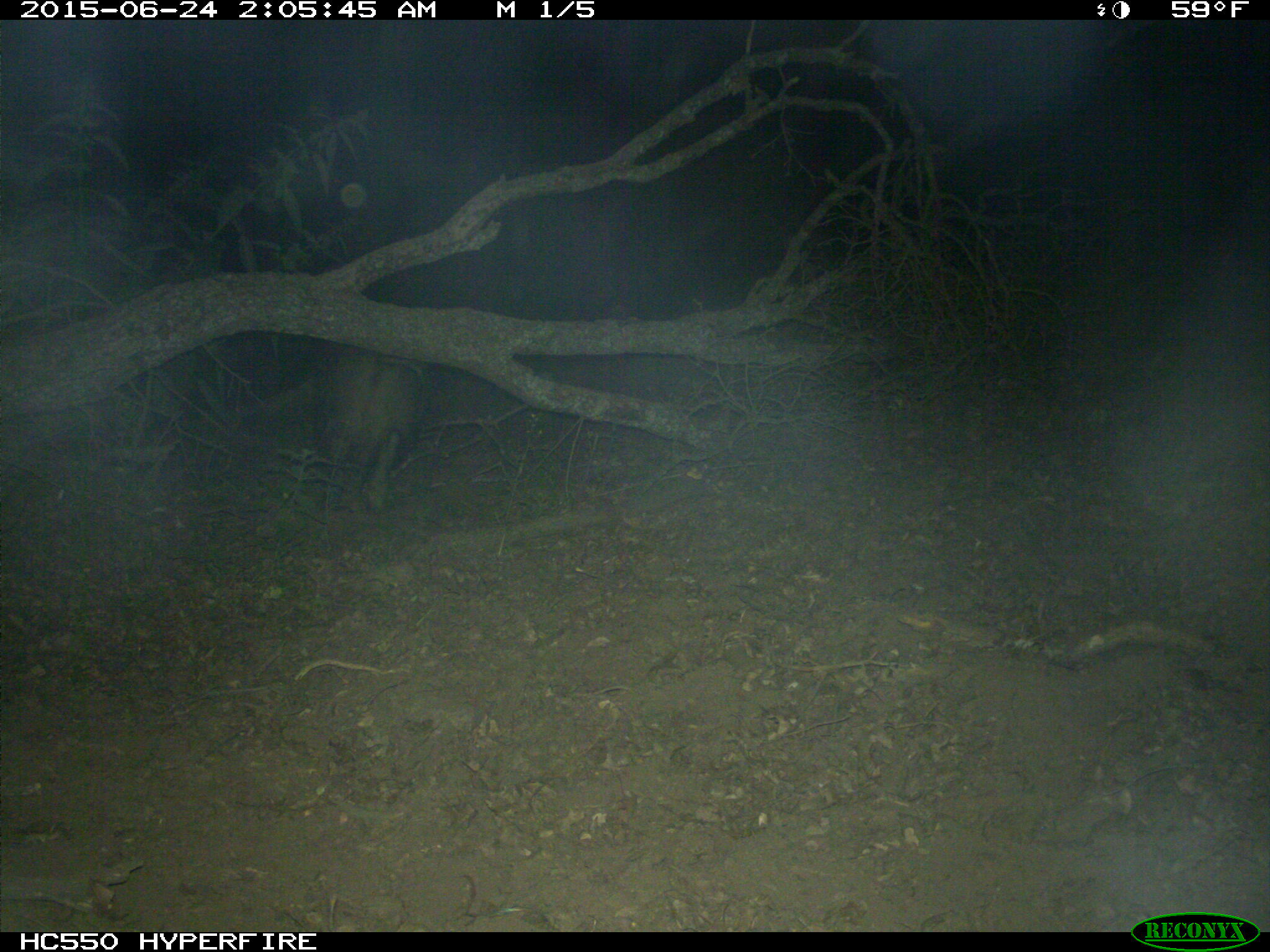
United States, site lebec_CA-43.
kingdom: Animalia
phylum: Chordata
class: Mammalia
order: Artiodactyla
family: Suidae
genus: Sus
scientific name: Sus scrofa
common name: wild boar